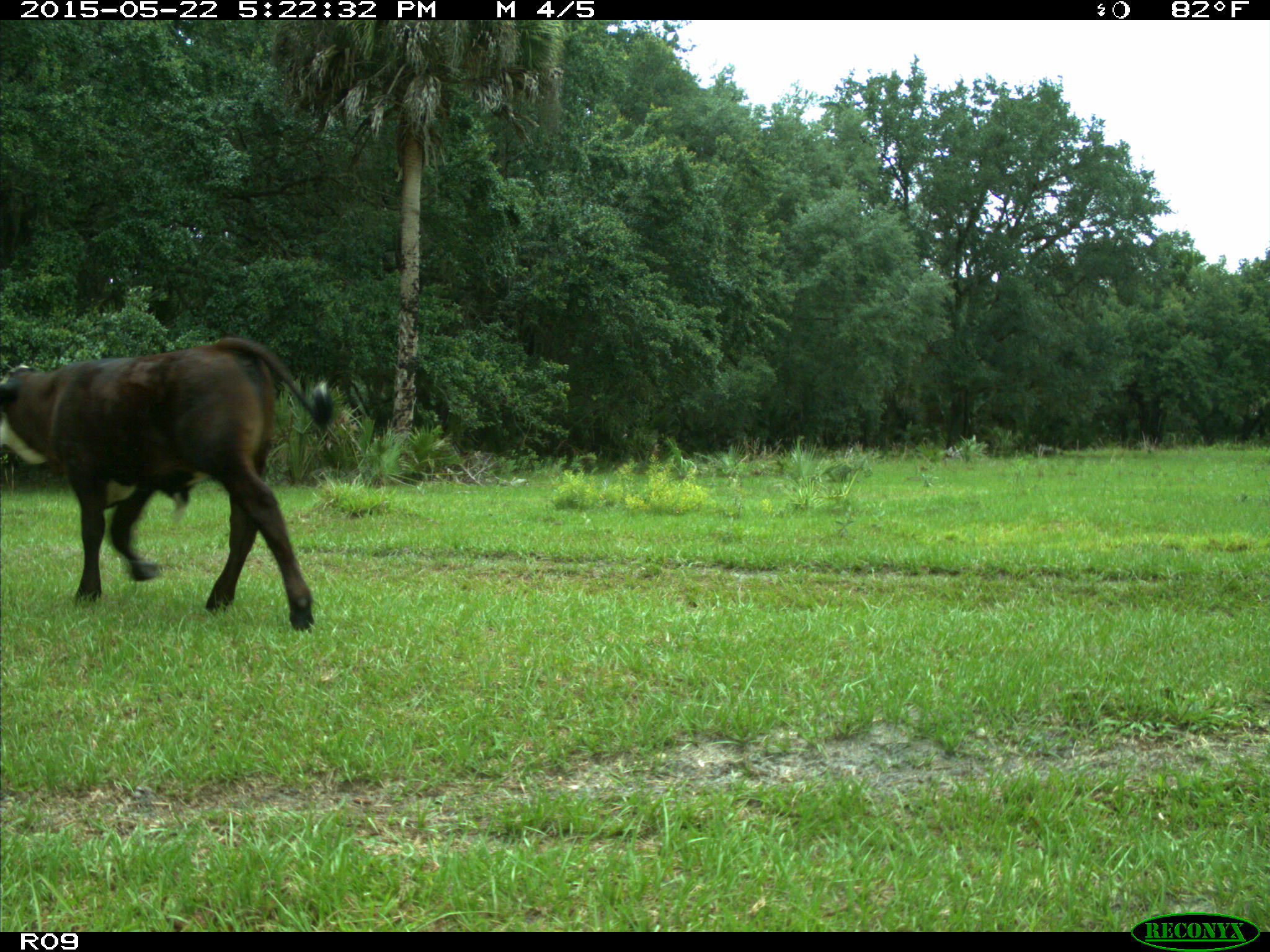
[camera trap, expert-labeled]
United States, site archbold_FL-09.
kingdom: Animalia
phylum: Chordata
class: Mammalia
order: Artiodactyla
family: Bovidae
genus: Bos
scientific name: Bos taurus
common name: domestic cow